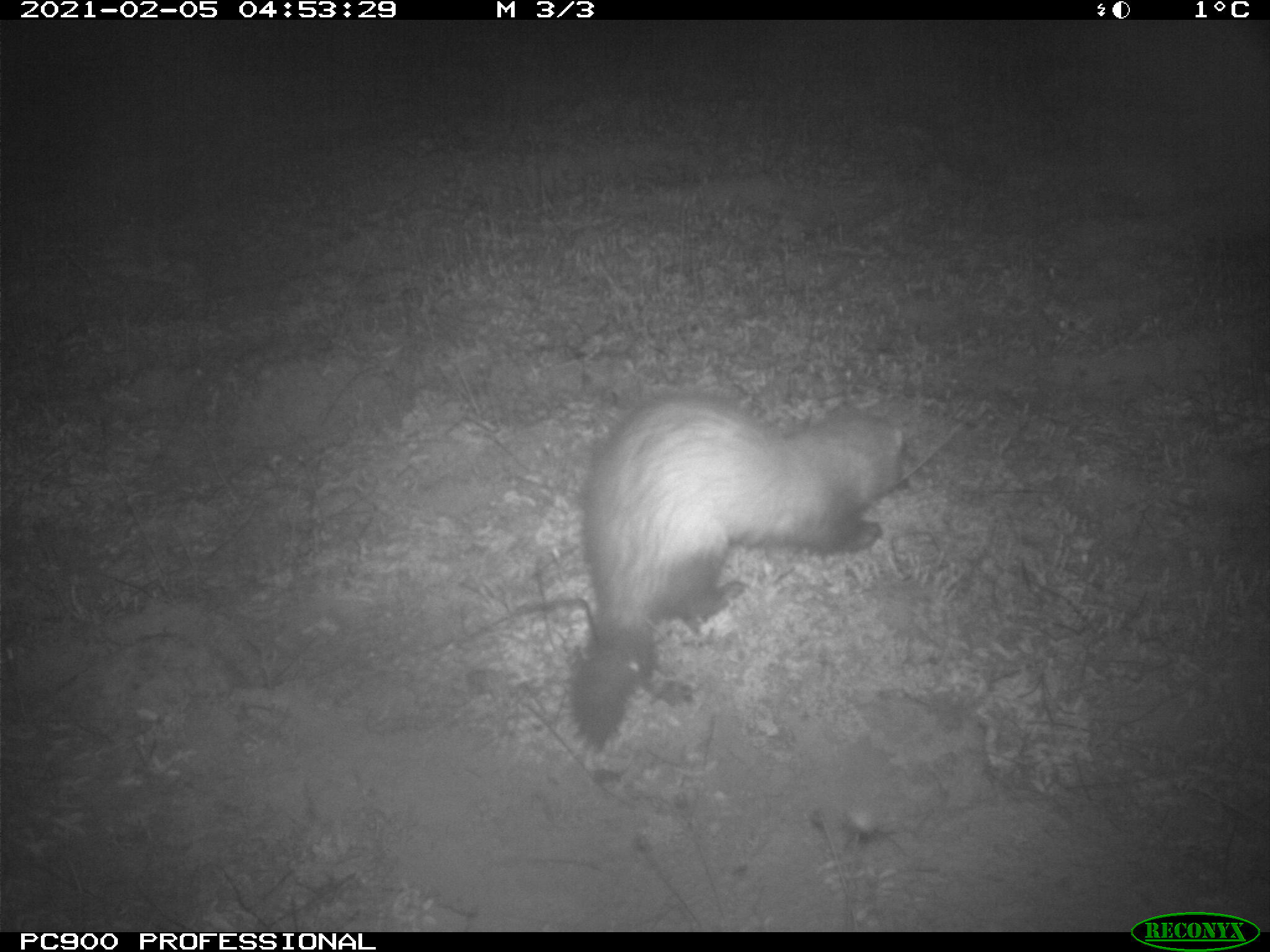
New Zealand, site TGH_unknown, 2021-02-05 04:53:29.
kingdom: Animalia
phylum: Chordata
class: Mammalia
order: Carnivora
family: Mustelidae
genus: Mustela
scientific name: Mustela furo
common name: ferret